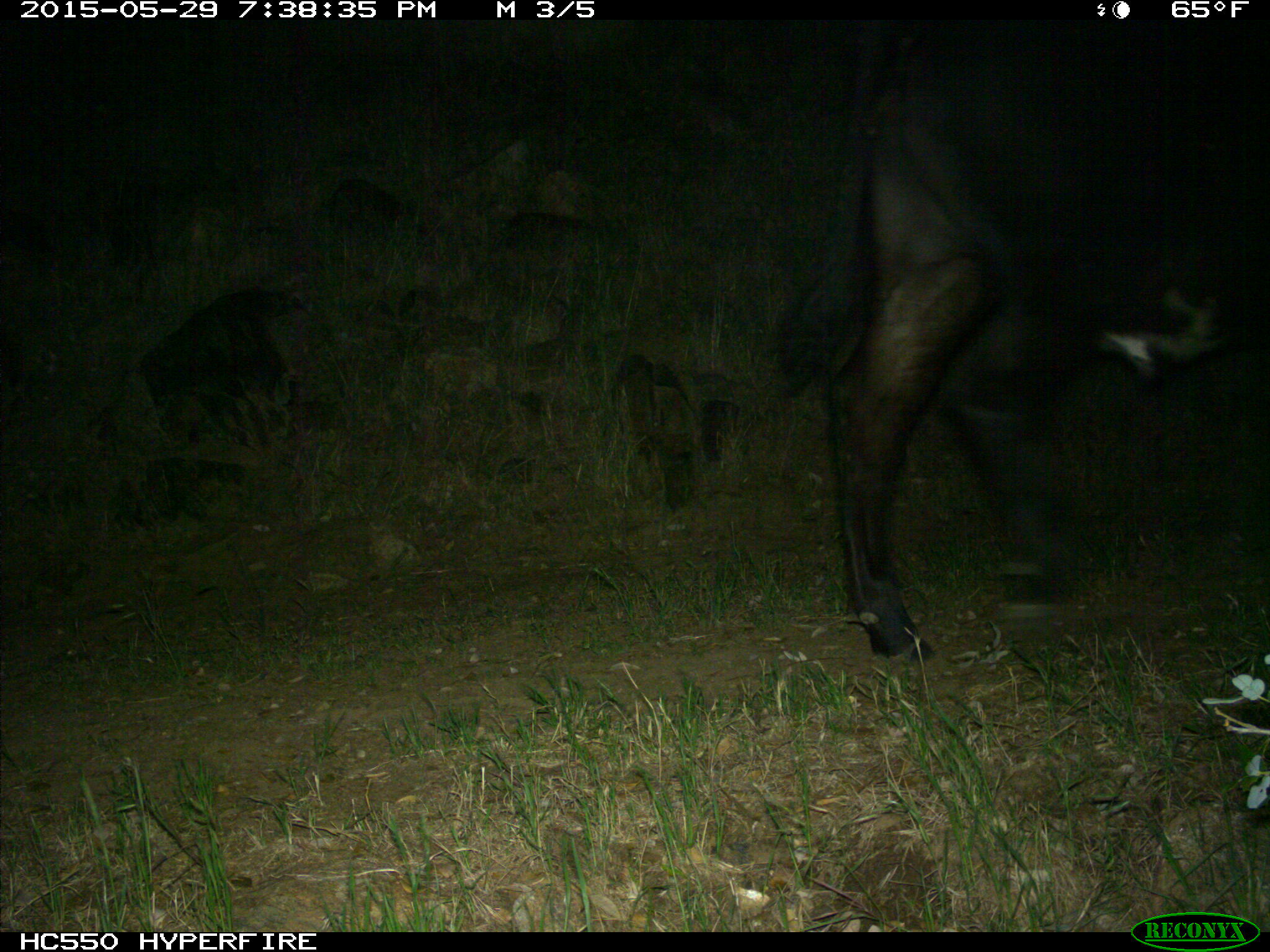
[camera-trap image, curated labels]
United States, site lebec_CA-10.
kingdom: Animalia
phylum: Chordata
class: Mammalia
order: Artiodactyla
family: Bovidae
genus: Bos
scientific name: Bos taurus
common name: domestic cow